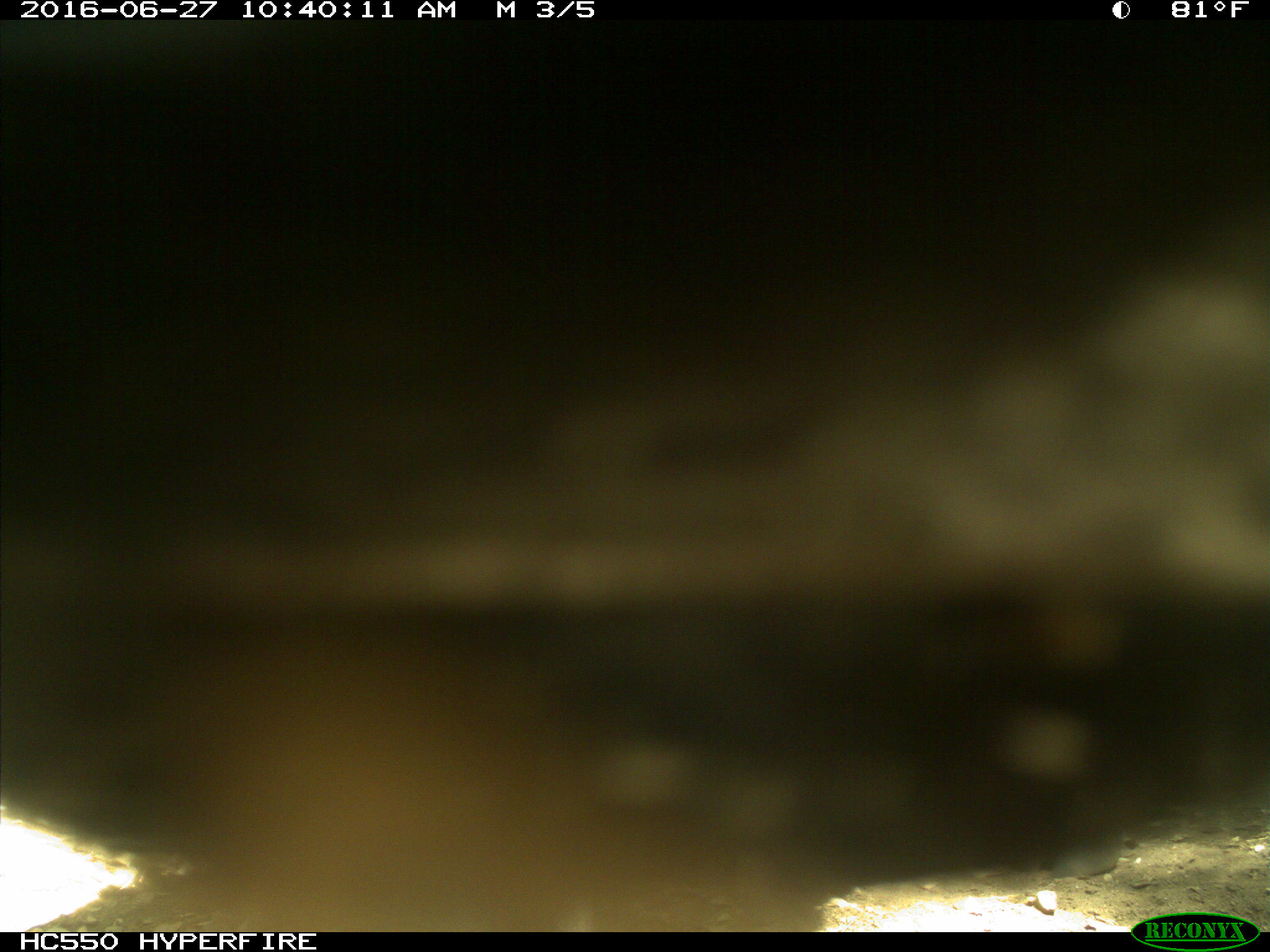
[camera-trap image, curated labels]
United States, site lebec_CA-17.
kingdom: Animalia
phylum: Chordata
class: Mammalia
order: Artiodactyla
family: Bovidae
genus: Bos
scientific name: Bos taurus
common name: domestic cow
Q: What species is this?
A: Bos taurus (domestic cow).